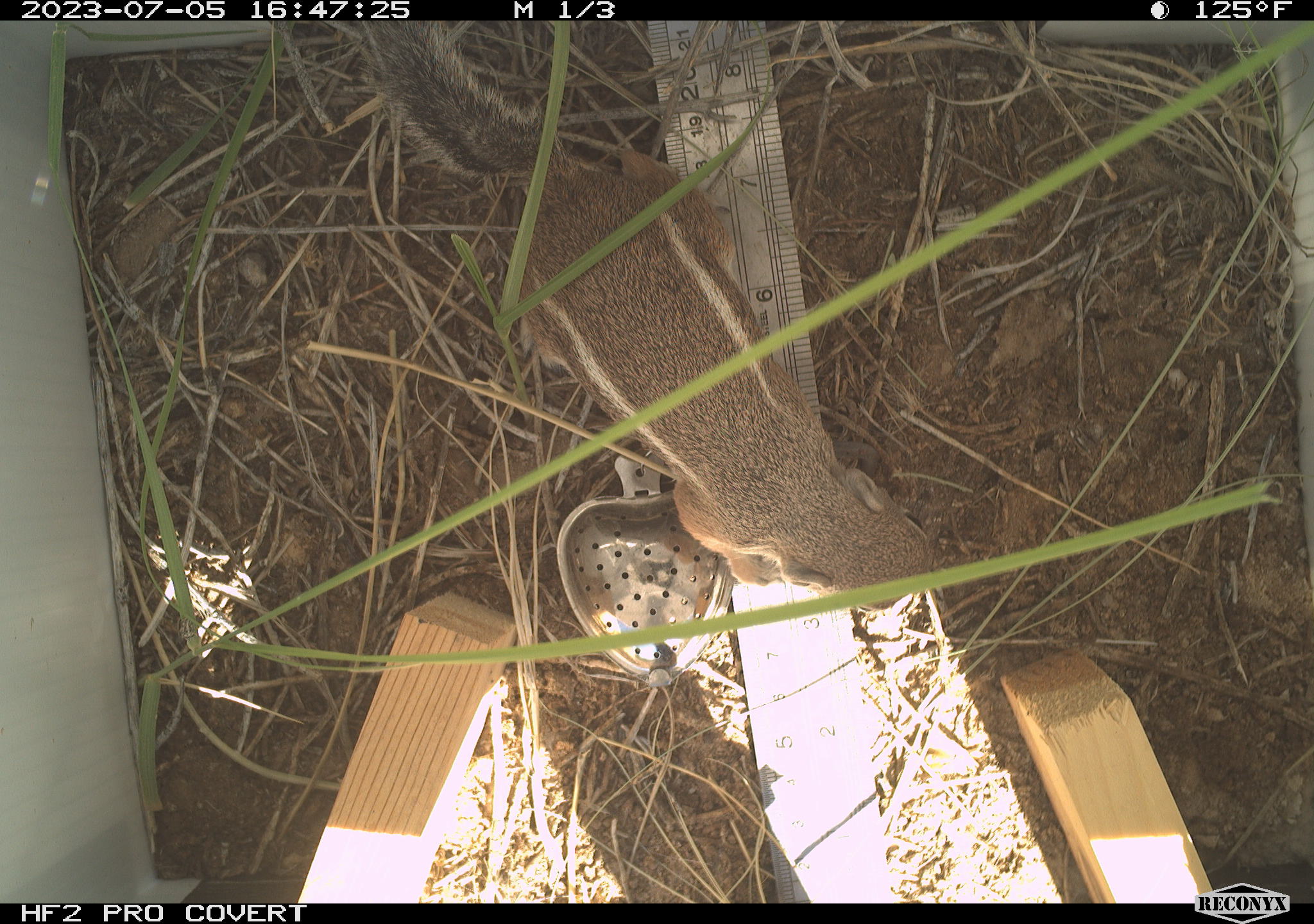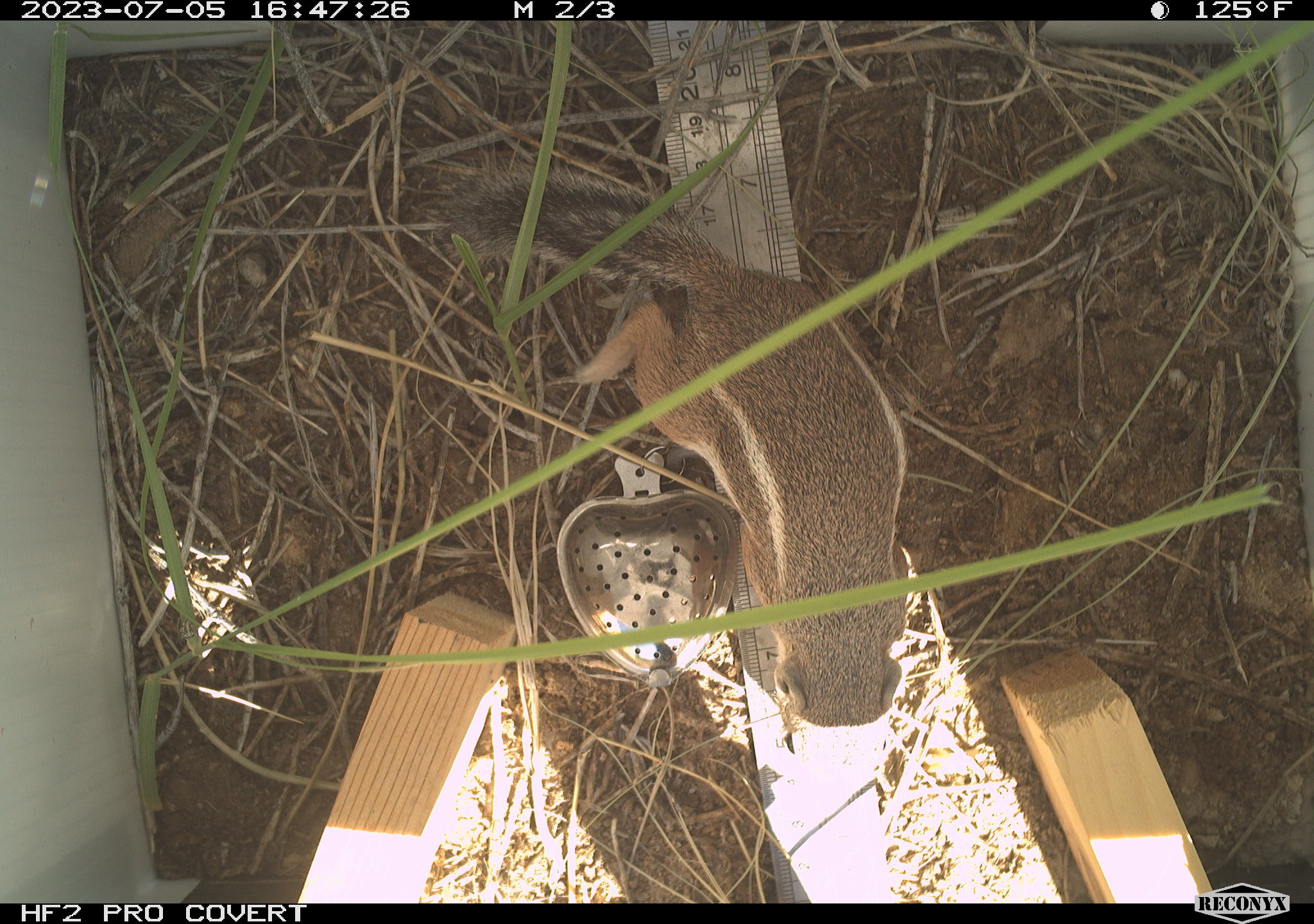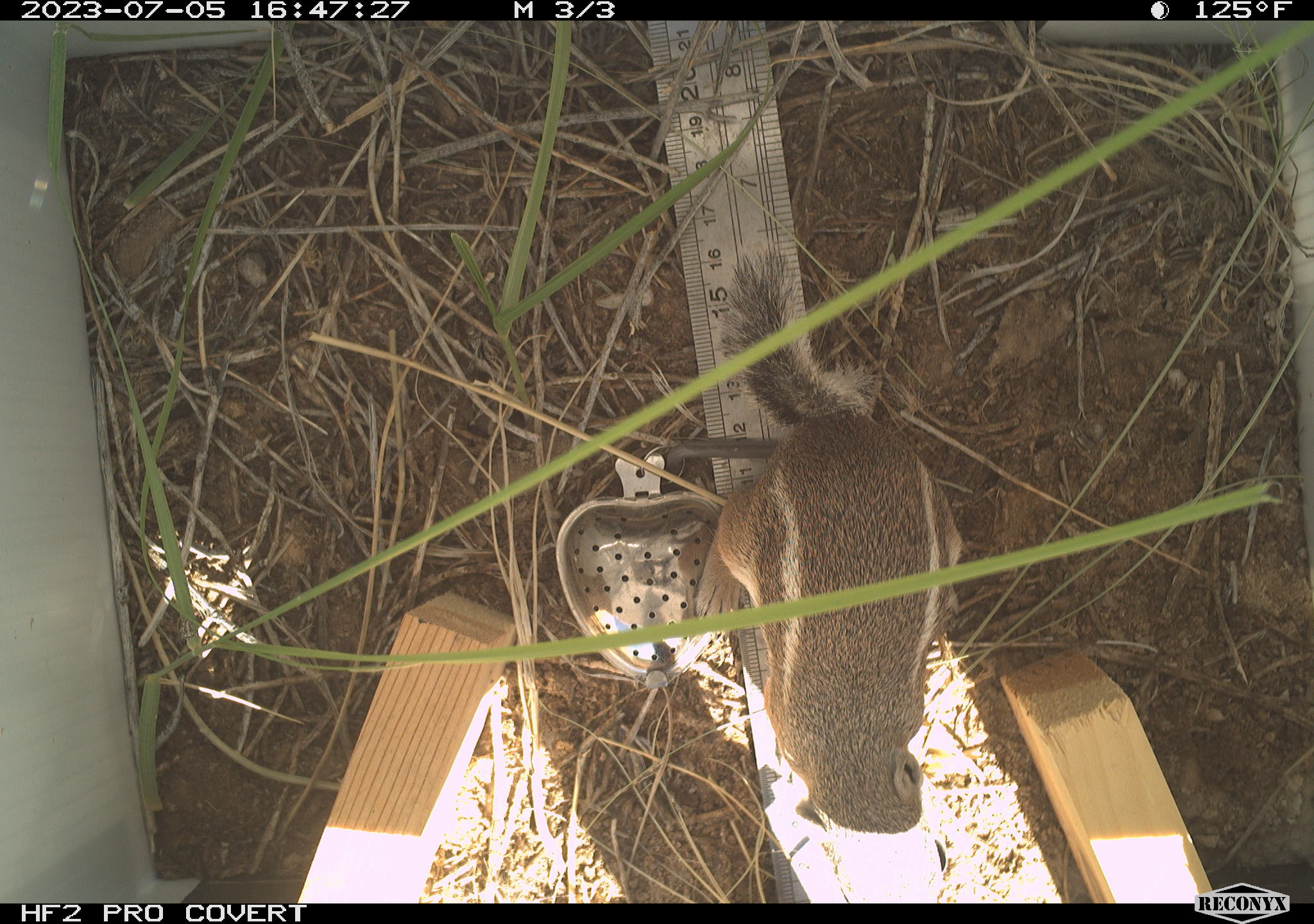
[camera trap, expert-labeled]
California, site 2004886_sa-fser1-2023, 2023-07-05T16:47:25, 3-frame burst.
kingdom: Animalia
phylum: Chordata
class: Mammalia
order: Rodentia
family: Sciuridae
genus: Ammospermophilus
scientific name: Ammospermophilus leucurus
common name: white-tailed antelope squirrel